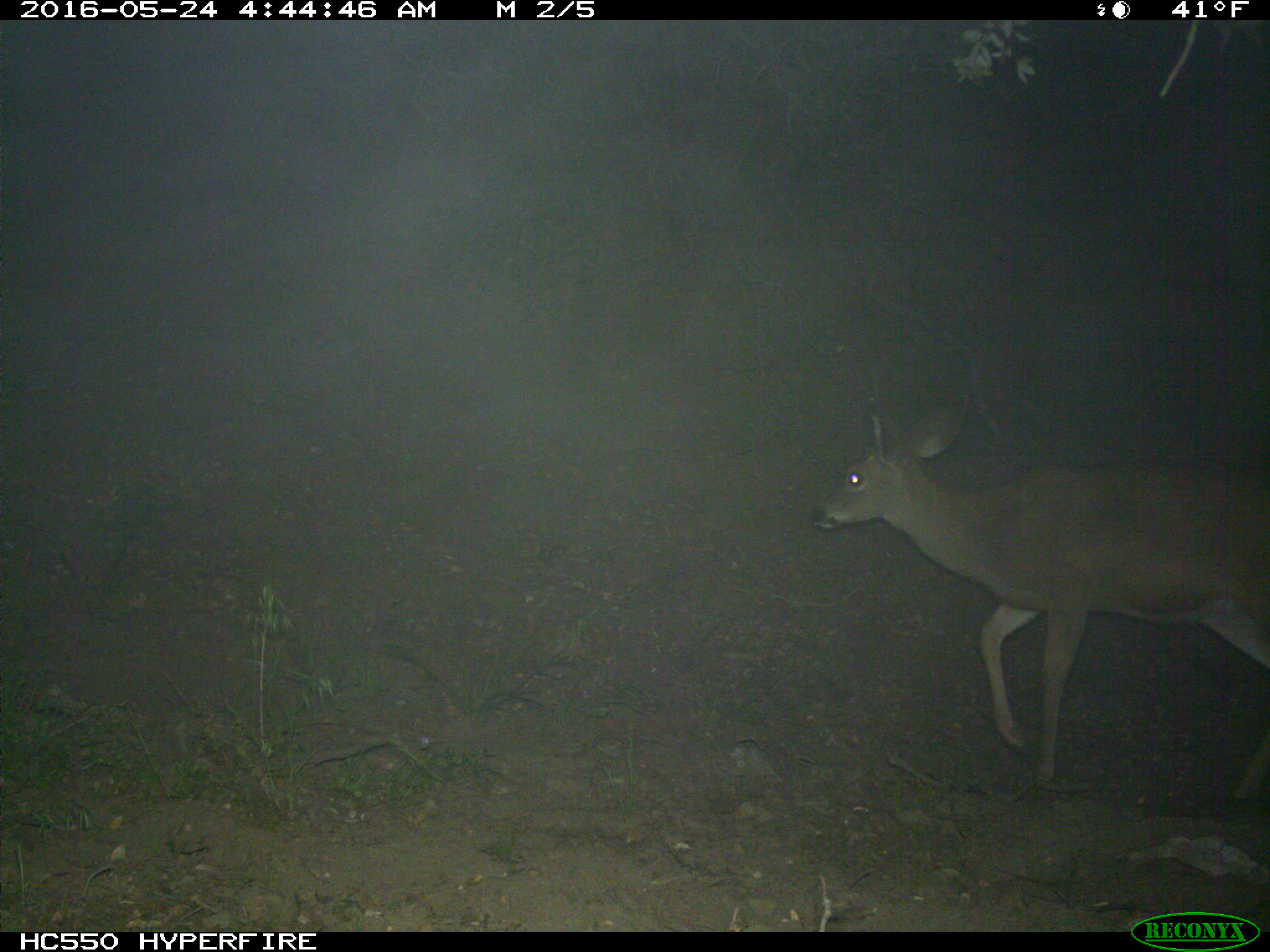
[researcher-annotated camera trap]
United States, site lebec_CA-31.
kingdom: Animalia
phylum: Chordata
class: Mammalia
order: Artiodactyla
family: Cervidae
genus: Odocoileus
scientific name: Odocoileus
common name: deer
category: unidentified deer